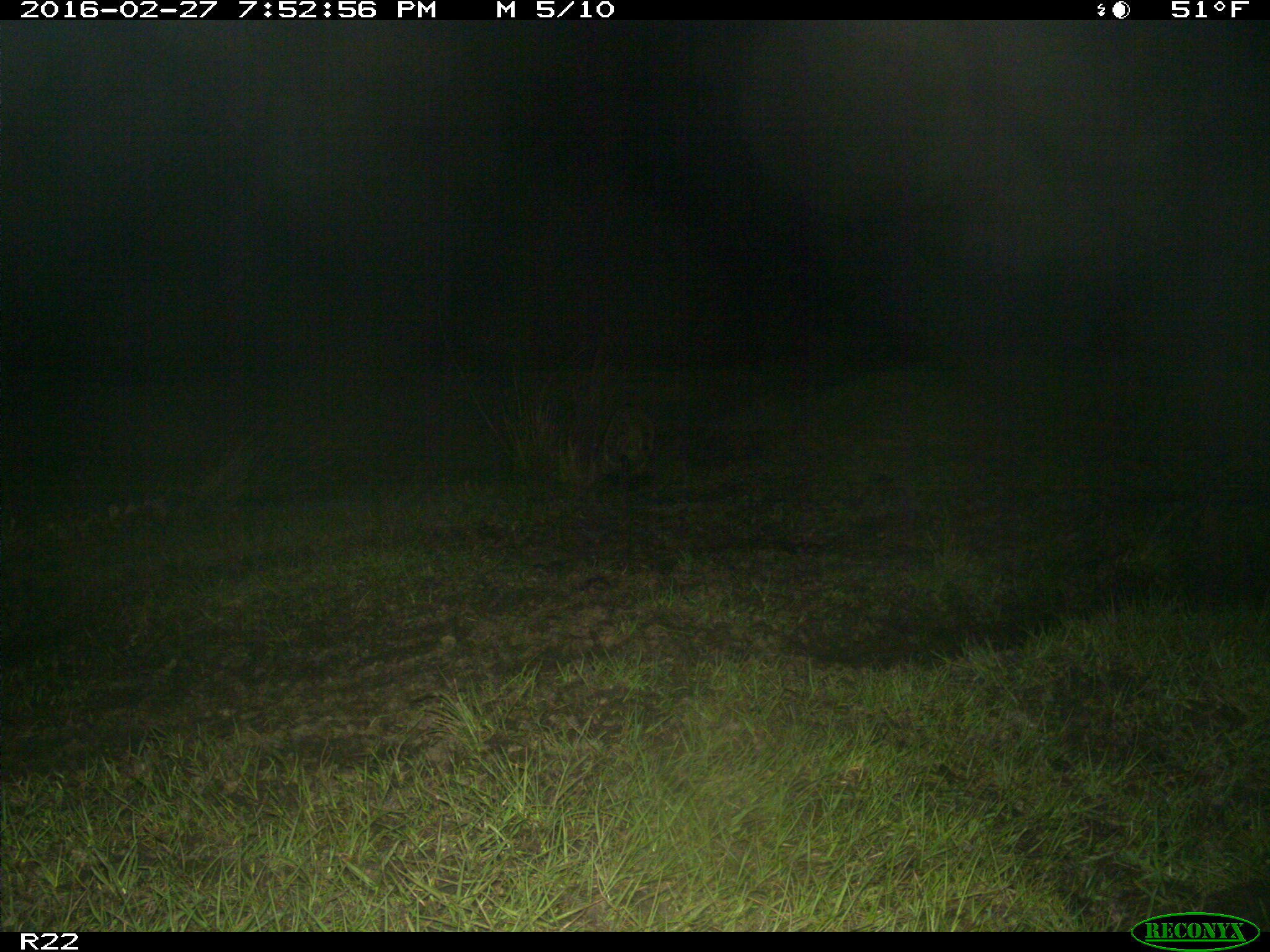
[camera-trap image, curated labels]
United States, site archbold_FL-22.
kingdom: Animalia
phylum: Chordata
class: Mammalia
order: Carnivora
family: Procyonidae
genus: Procyon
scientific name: Procyon lotor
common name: common raccoon